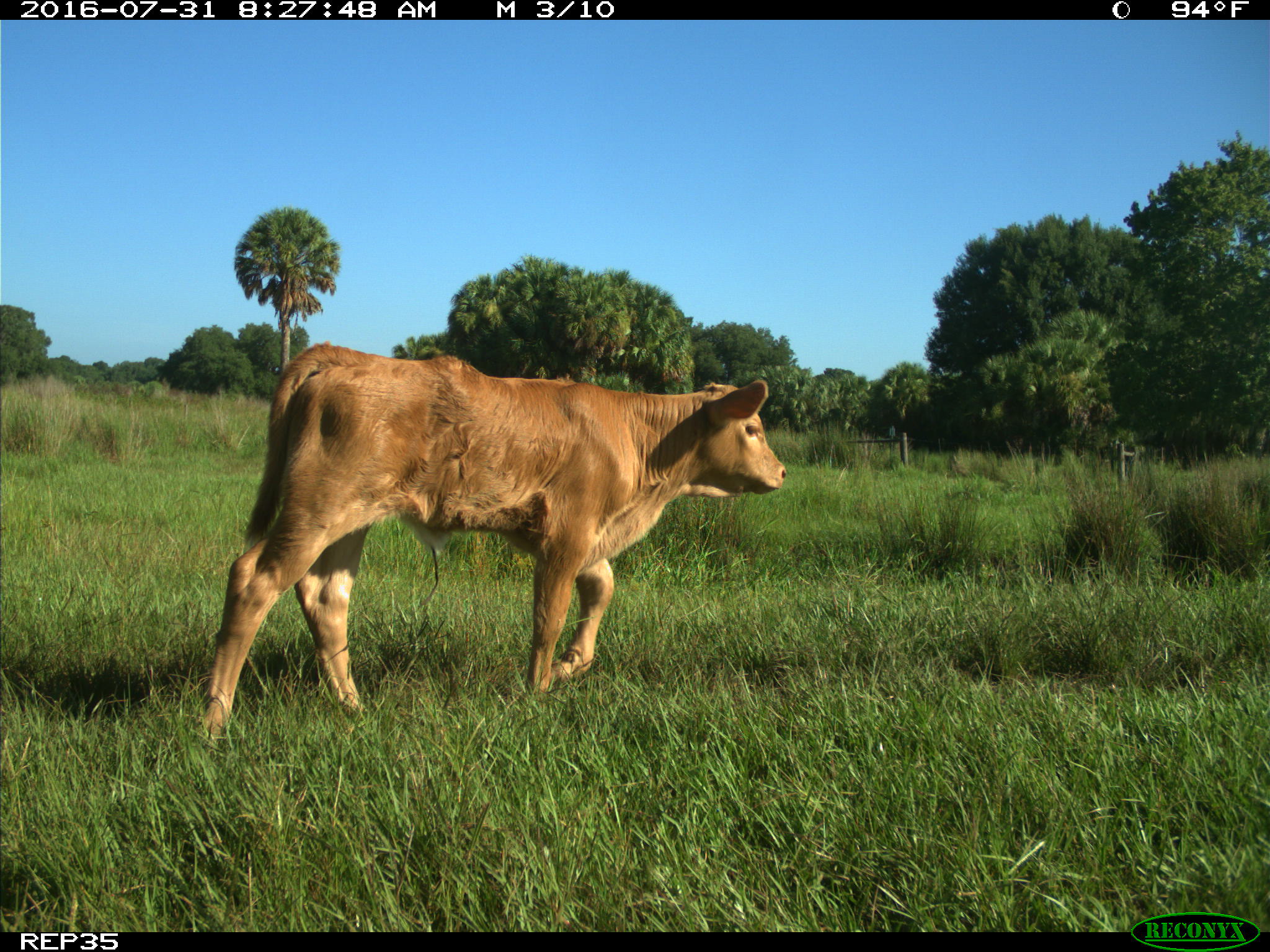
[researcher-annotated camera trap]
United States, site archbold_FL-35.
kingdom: Animalia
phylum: Chordata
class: Mammalia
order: Artiodactyla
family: Bovidae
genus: Bos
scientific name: Bos taurus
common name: domestic cow